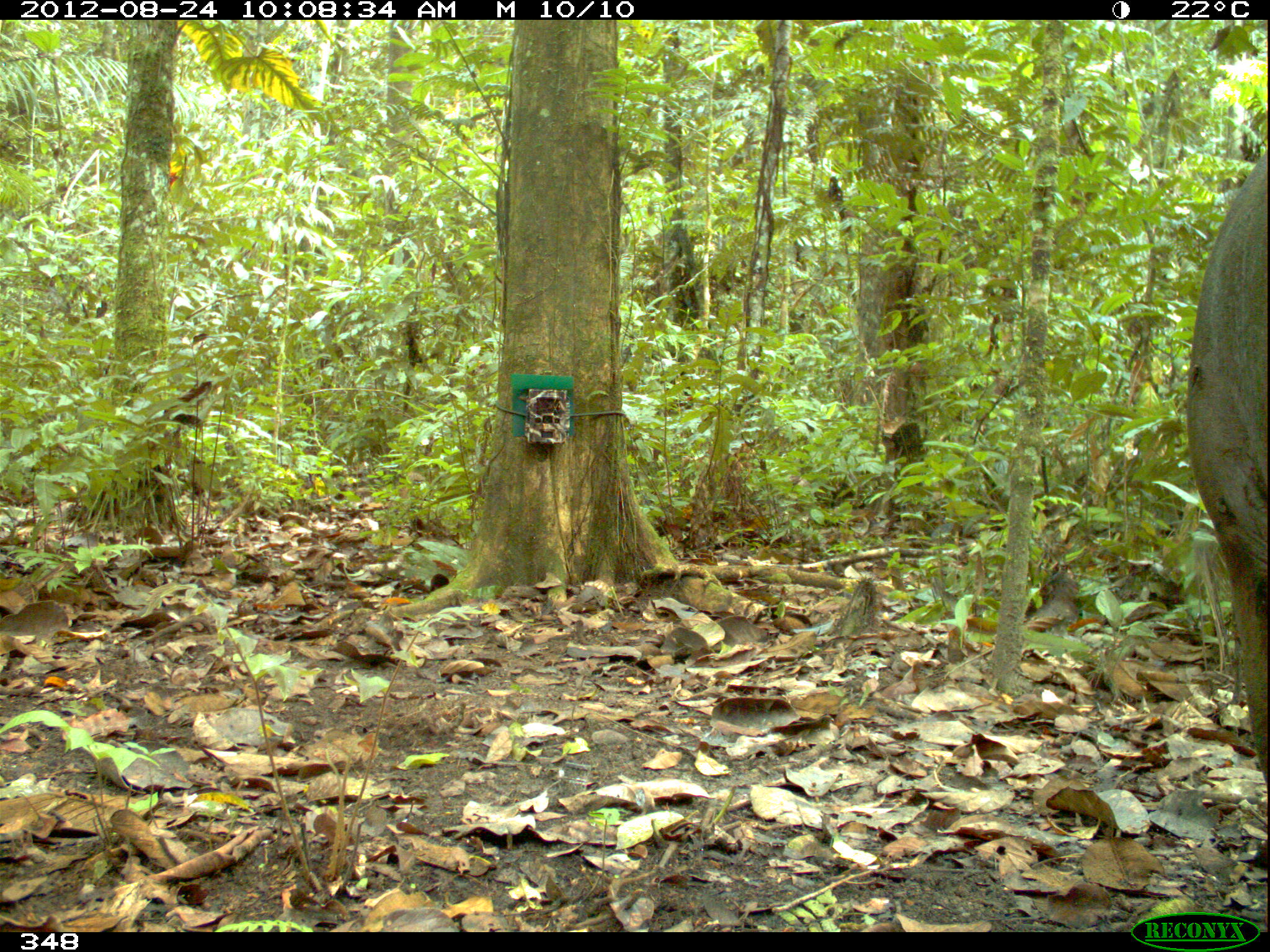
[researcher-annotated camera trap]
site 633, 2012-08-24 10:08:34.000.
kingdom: Animalia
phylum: Chordata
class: Mammalia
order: Perissodactyla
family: Tapiridae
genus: Tapirus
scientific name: Tapirus terrestris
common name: south american tapir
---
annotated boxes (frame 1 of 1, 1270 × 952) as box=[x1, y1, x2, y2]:
tapirus terrestris: box=[1184, 145, 1268, 809]